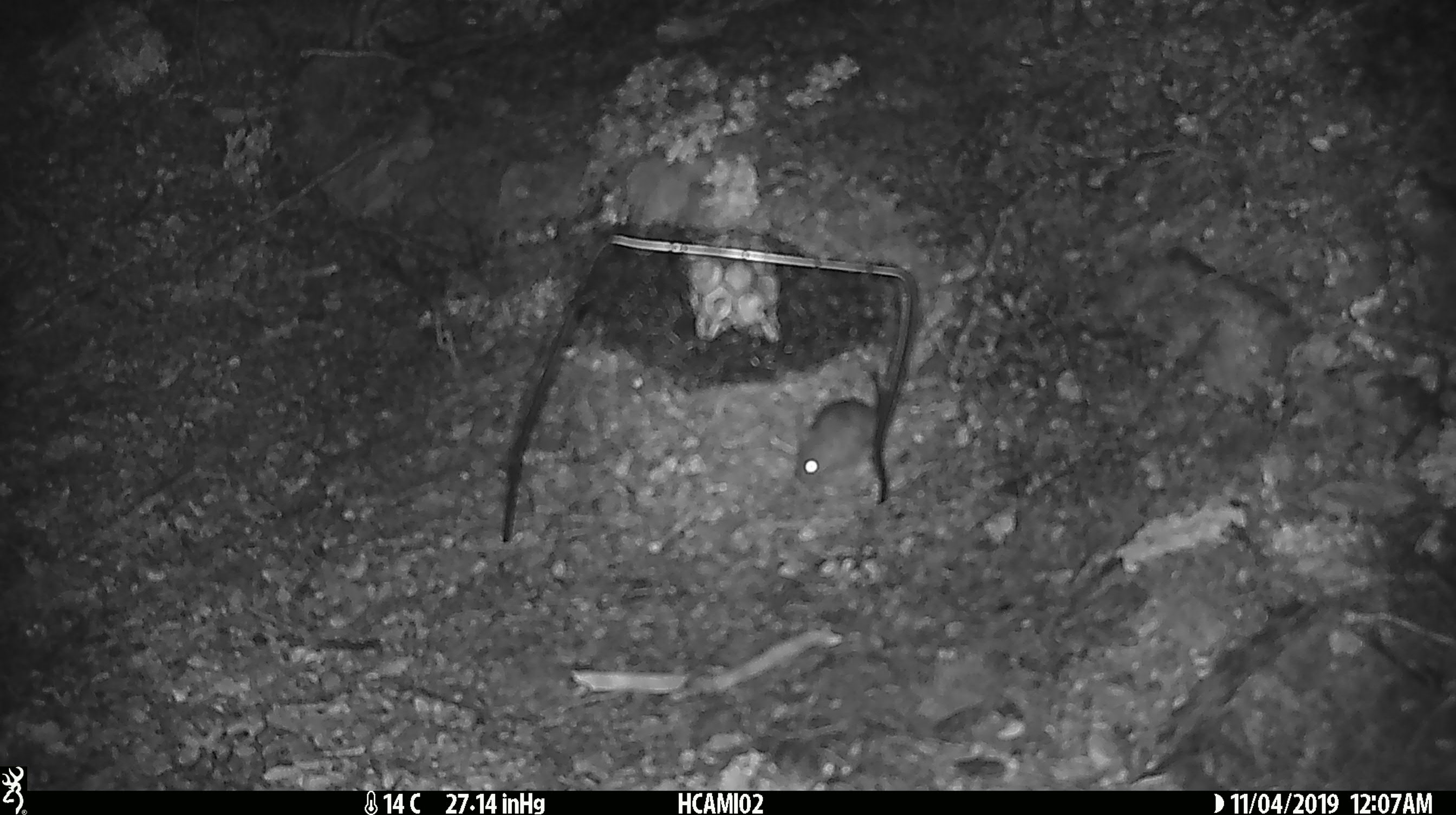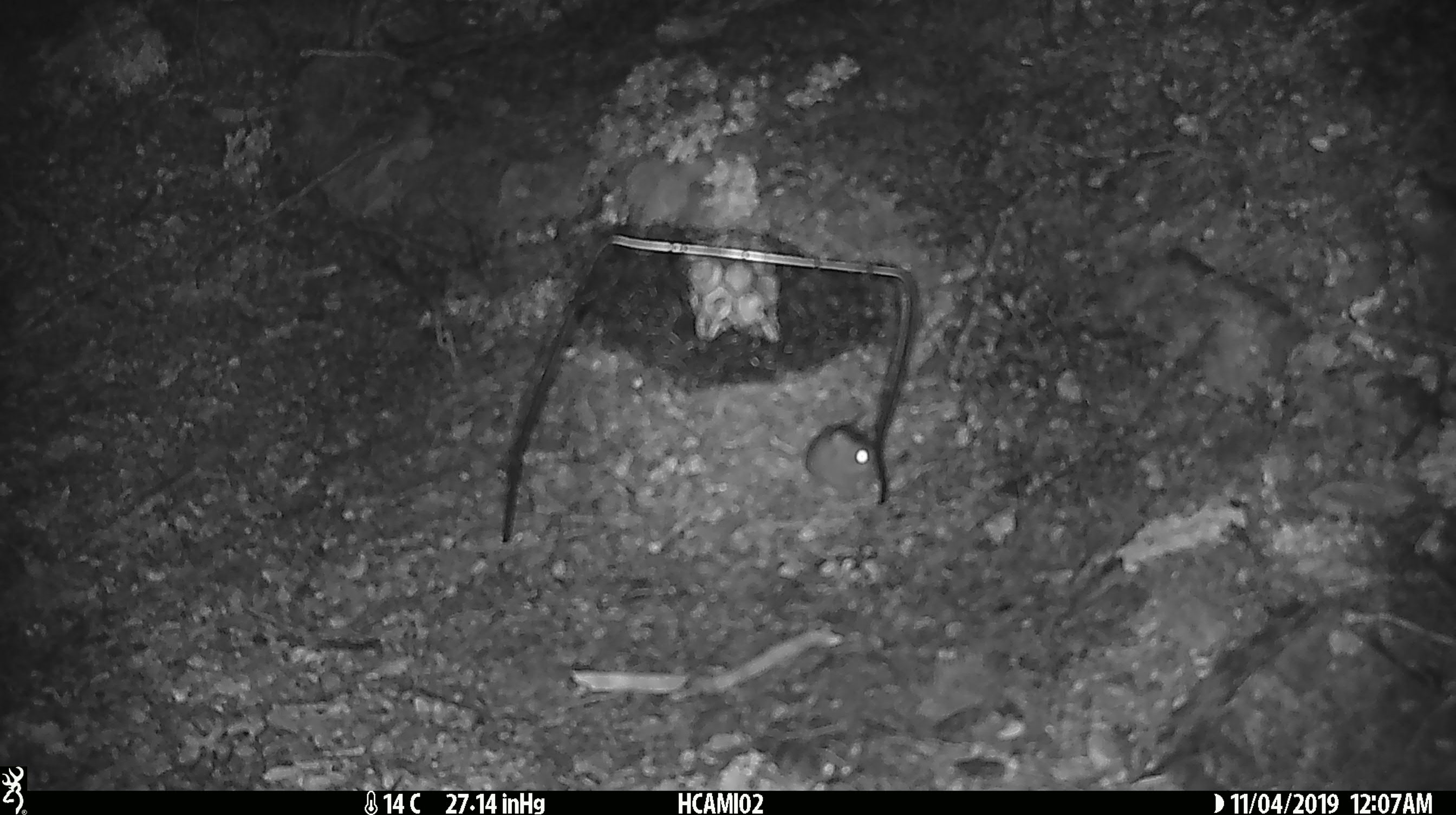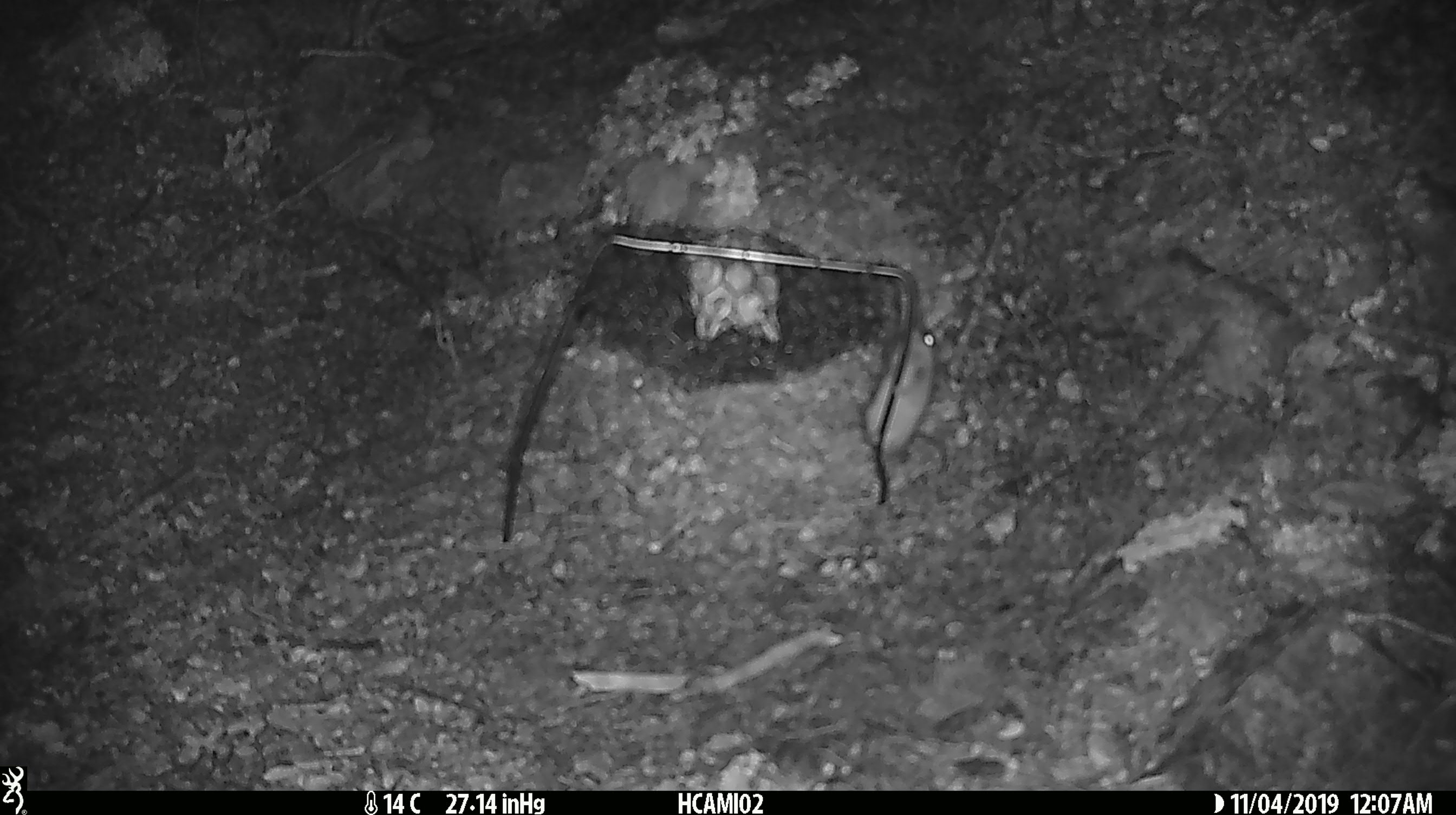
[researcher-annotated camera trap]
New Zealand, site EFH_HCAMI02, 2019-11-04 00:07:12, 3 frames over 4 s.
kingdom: Animalia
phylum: Chordata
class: Mammalia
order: Rodentia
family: Muridae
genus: Mus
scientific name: Mus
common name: mouse